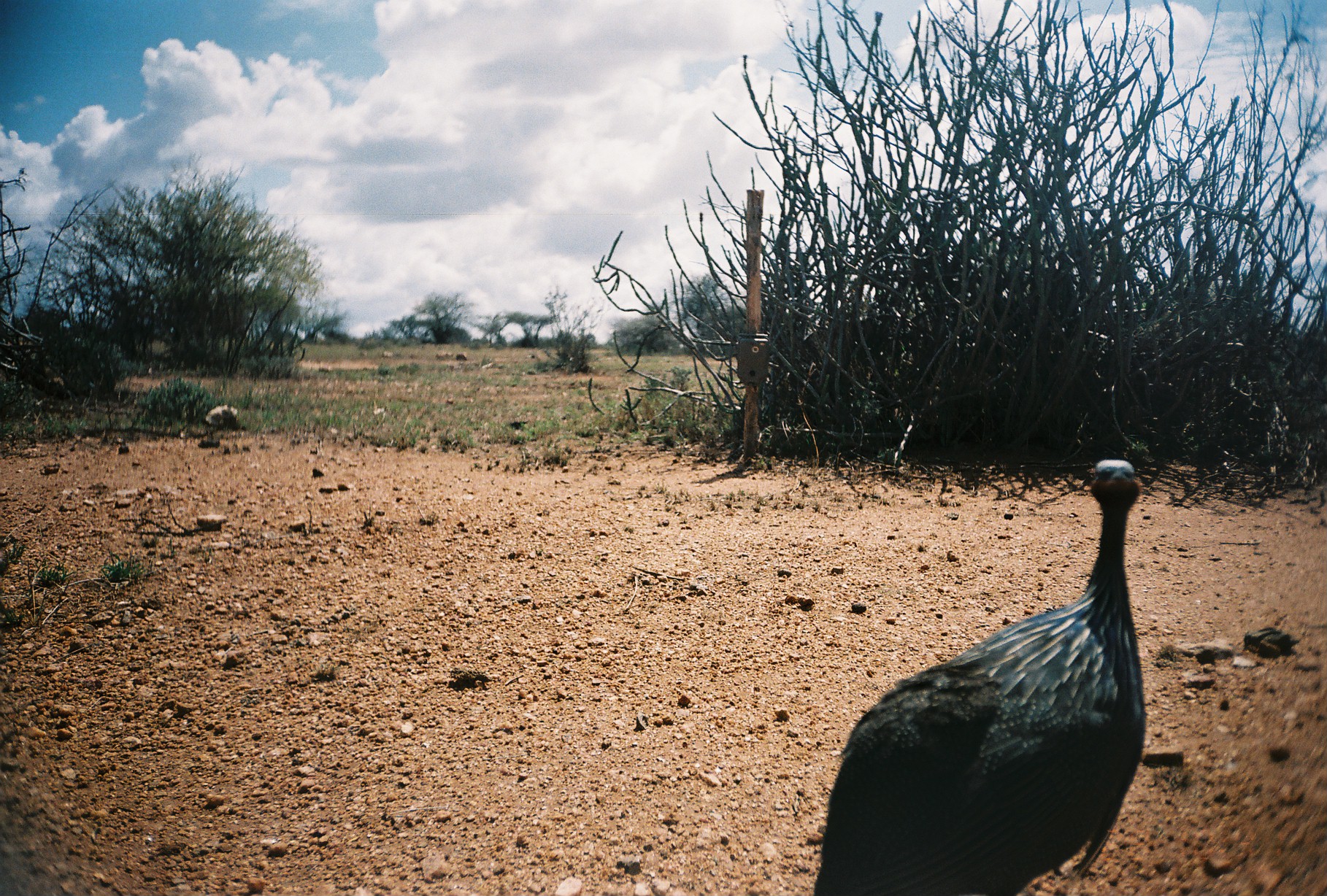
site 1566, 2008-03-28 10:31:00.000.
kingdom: Animalia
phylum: Chordata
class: Aves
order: Galliformes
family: Numididae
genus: Acryllium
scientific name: Acryllium vulturinum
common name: vulturine guineafowl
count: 1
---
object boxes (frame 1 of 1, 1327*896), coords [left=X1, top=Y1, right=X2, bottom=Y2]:
acryllium vulturinum: [left=811, top=456, right=1146, bottom=895]